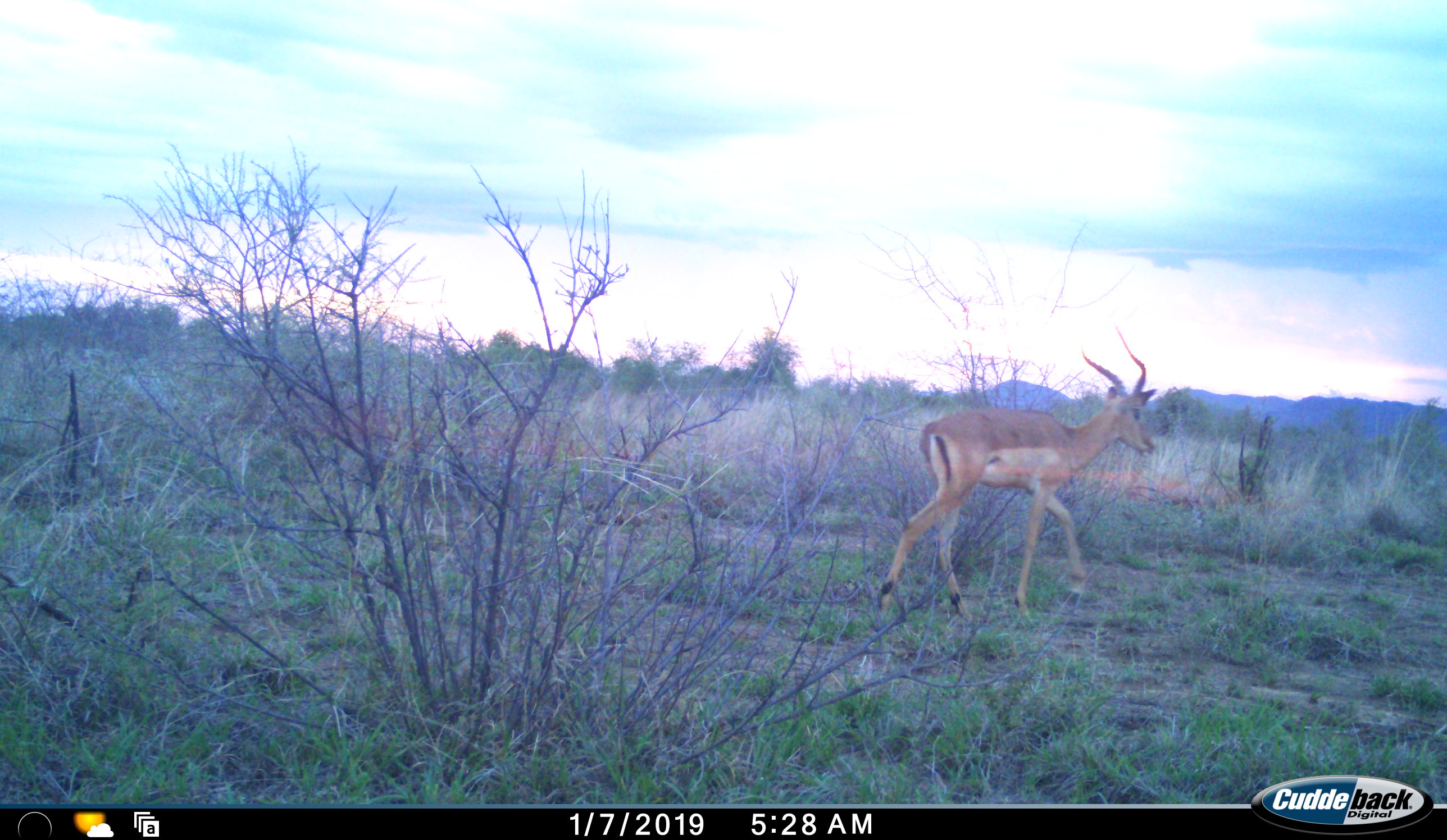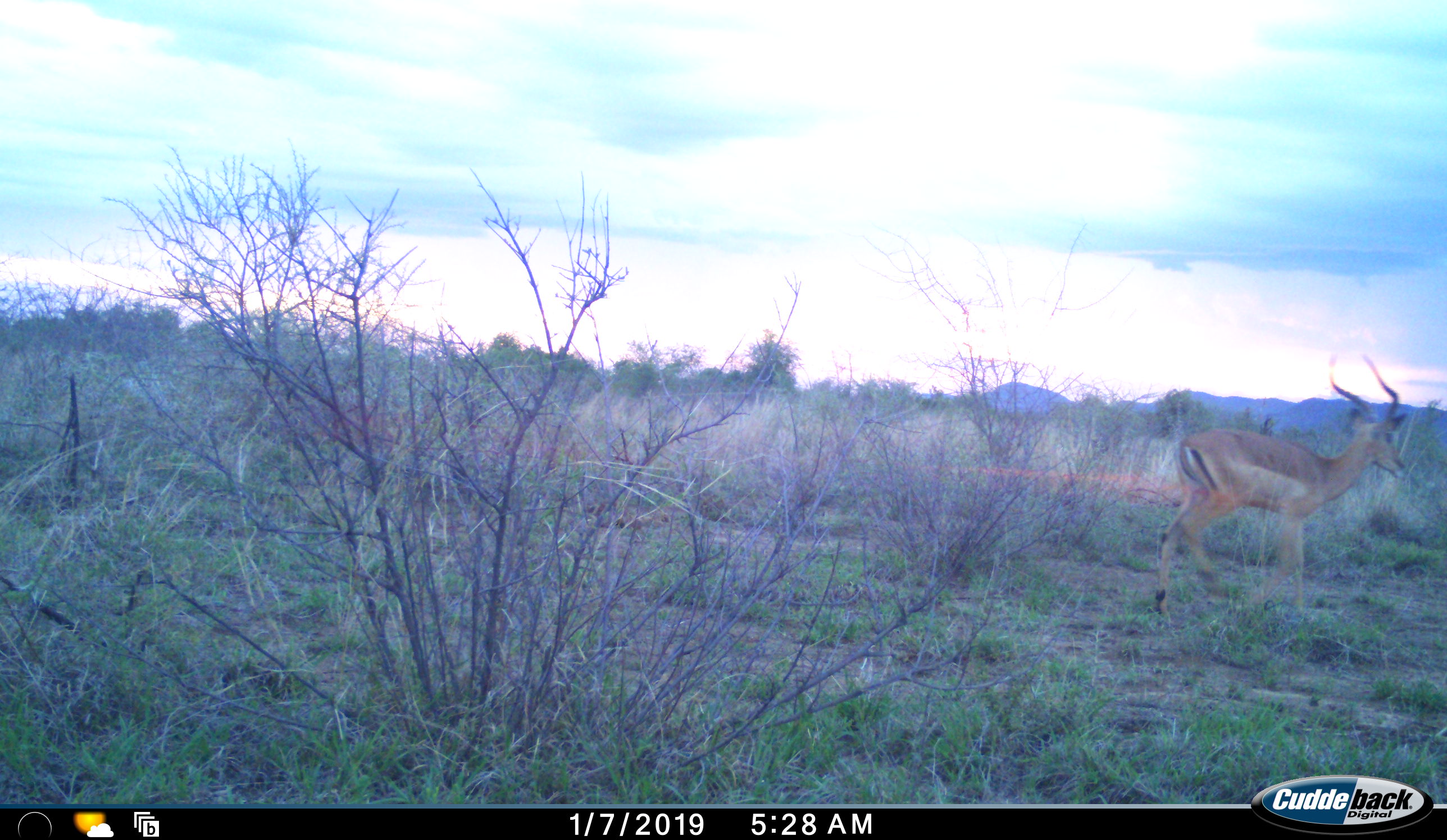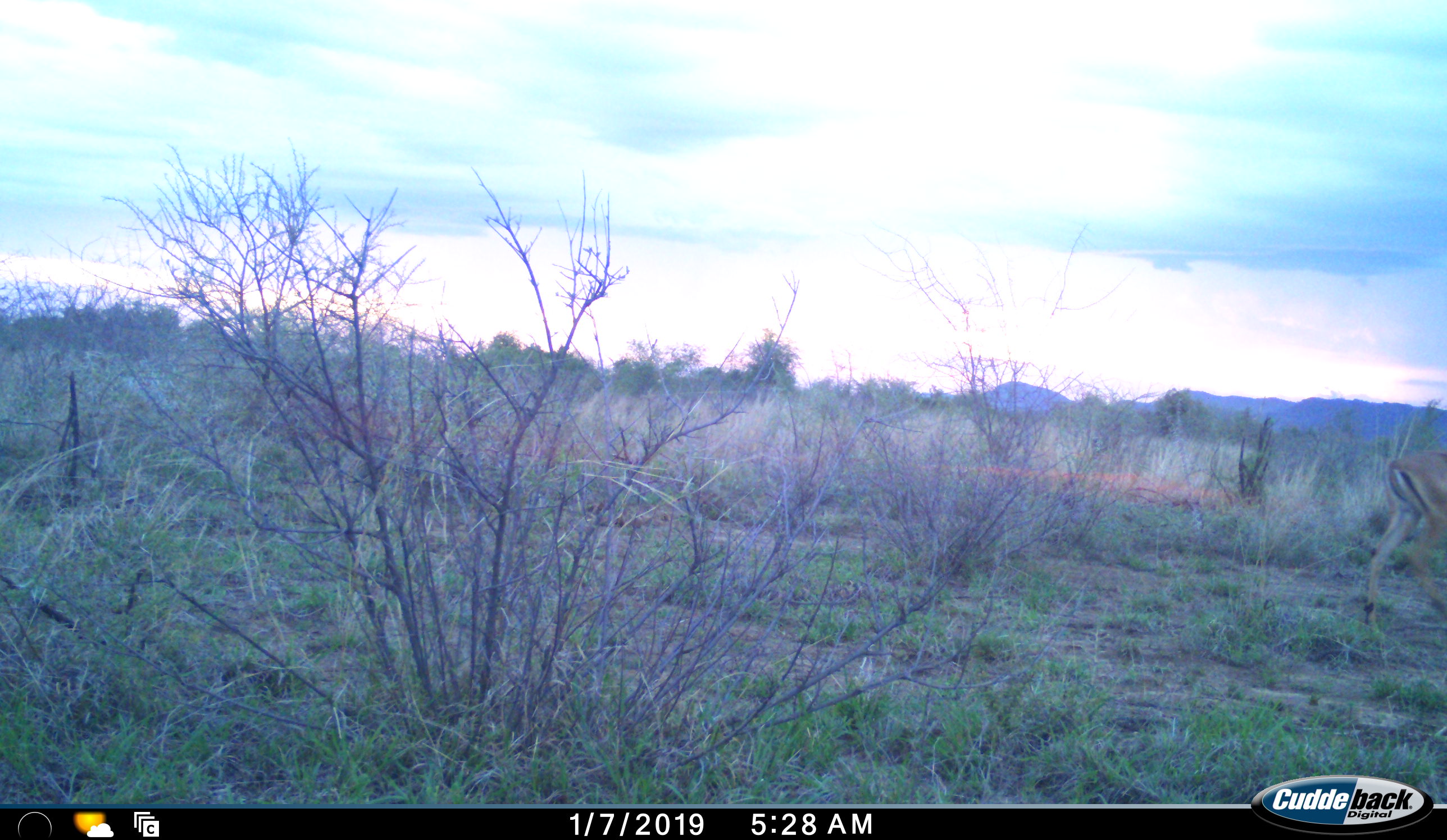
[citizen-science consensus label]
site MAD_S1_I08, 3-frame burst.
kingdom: Animalia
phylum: Chordata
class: Mammalia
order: Artiodactyla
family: Bovidae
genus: Aepyceros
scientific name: Aepyceros melampus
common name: impala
Impala (Aepyceros melampus), count 1. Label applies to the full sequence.